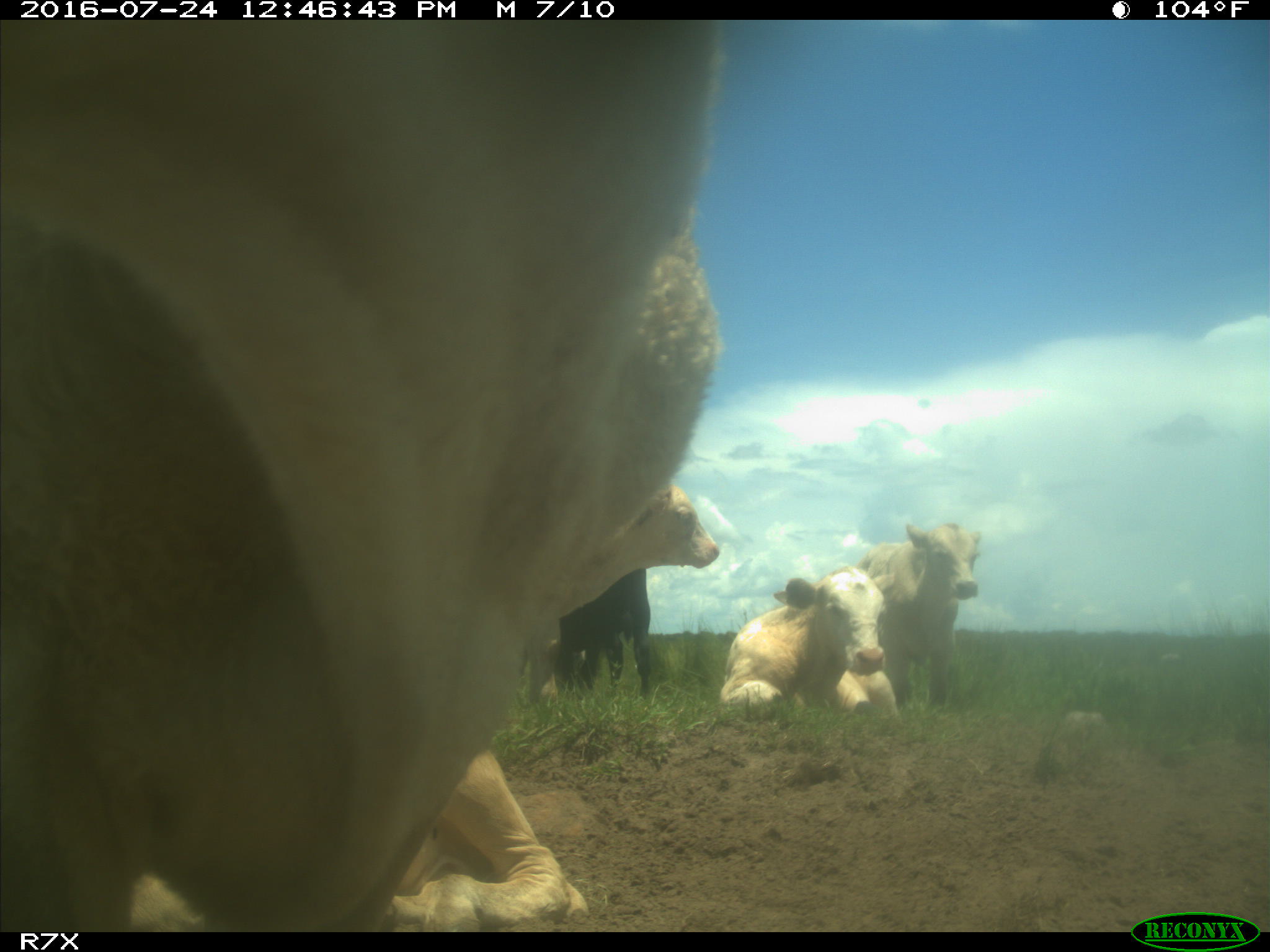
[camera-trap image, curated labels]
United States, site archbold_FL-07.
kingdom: Animalia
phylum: Chordata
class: Mammalia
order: Artiodactyla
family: Bovidae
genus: Bos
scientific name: Bos taurus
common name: domestic cow